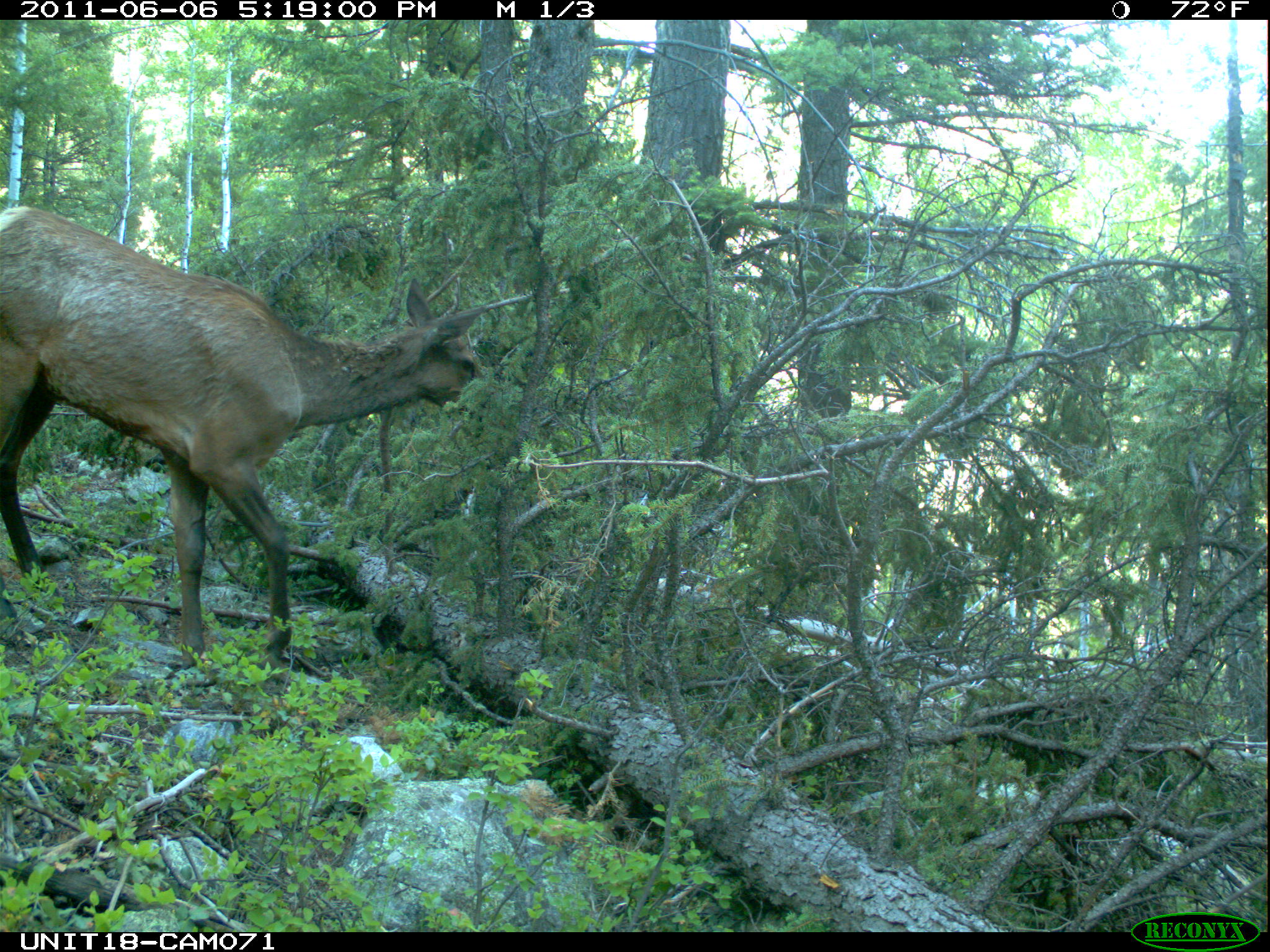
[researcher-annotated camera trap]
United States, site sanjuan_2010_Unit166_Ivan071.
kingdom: Animalia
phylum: Chordata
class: Mammalia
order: Artiodactyla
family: Cervidae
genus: Cervus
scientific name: Cervus elaphus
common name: red deer